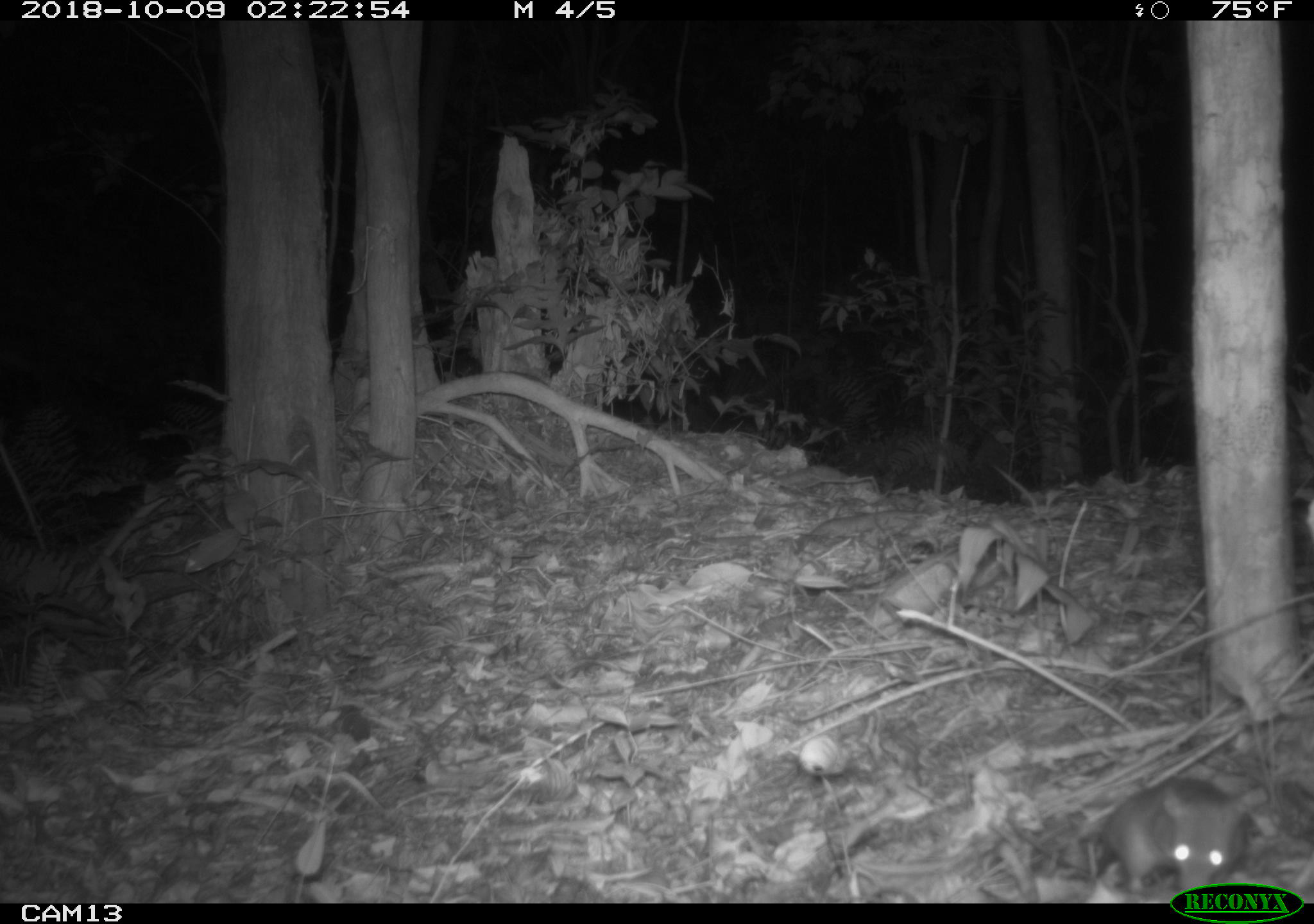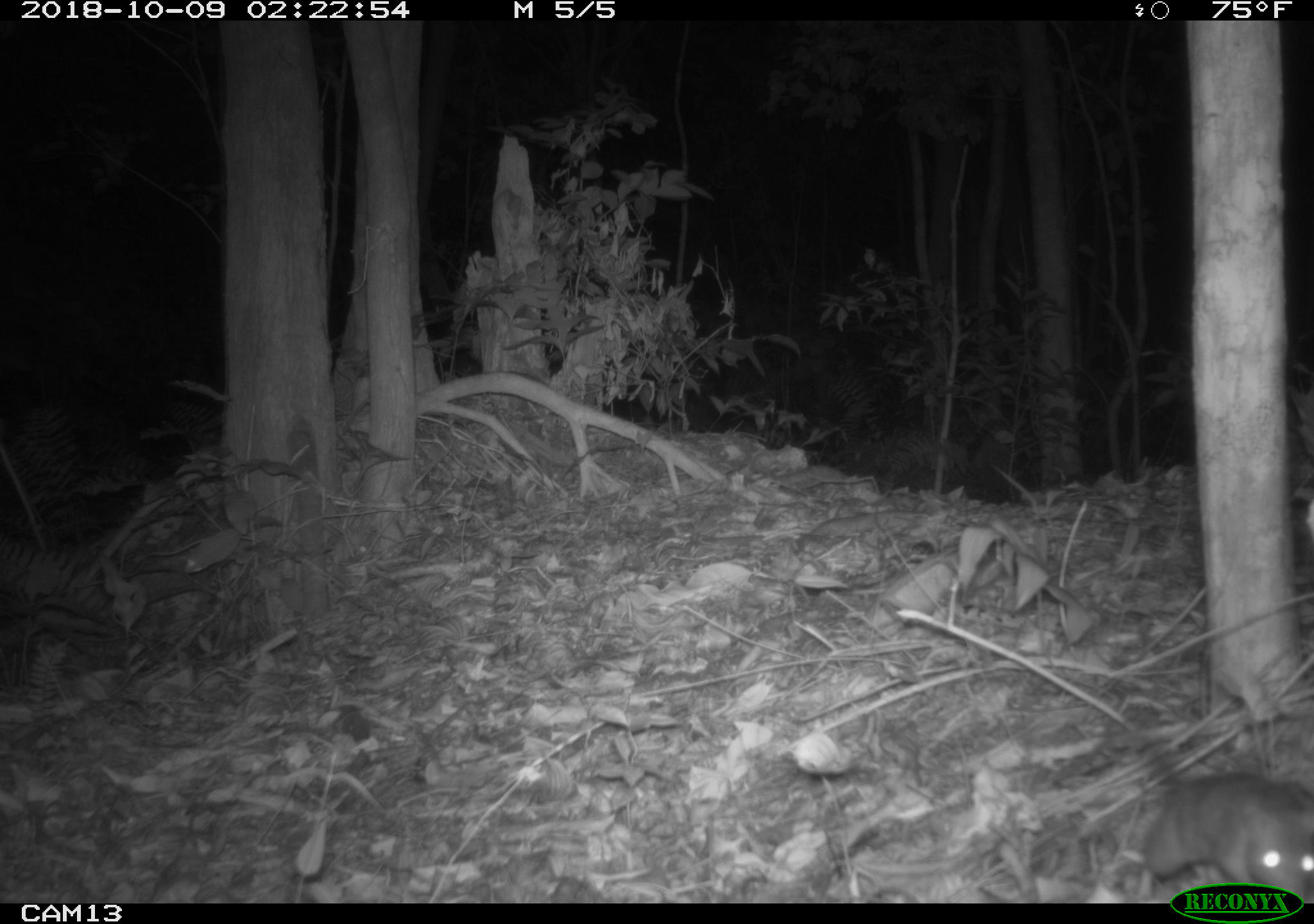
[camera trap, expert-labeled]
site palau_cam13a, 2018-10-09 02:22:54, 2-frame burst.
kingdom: Animalia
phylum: Chordata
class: Mammalia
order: Rodentia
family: Muridae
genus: Rattus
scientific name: Rattus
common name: rat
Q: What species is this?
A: Rat (Rattus).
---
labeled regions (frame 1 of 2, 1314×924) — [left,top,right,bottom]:
rat: [1082,774,1257,898]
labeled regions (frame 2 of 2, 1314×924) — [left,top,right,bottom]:
rat: [1095,722,1314,884]